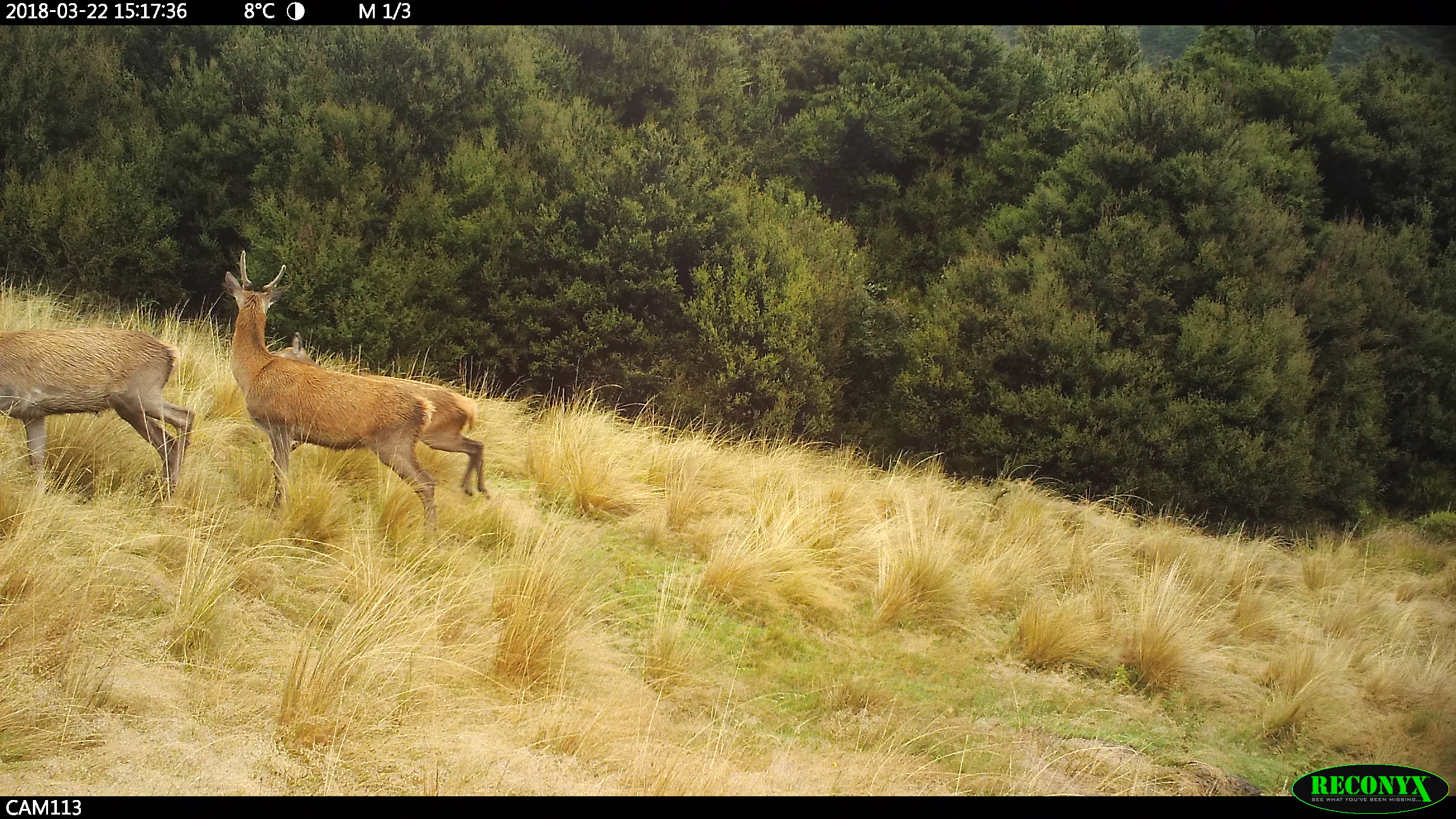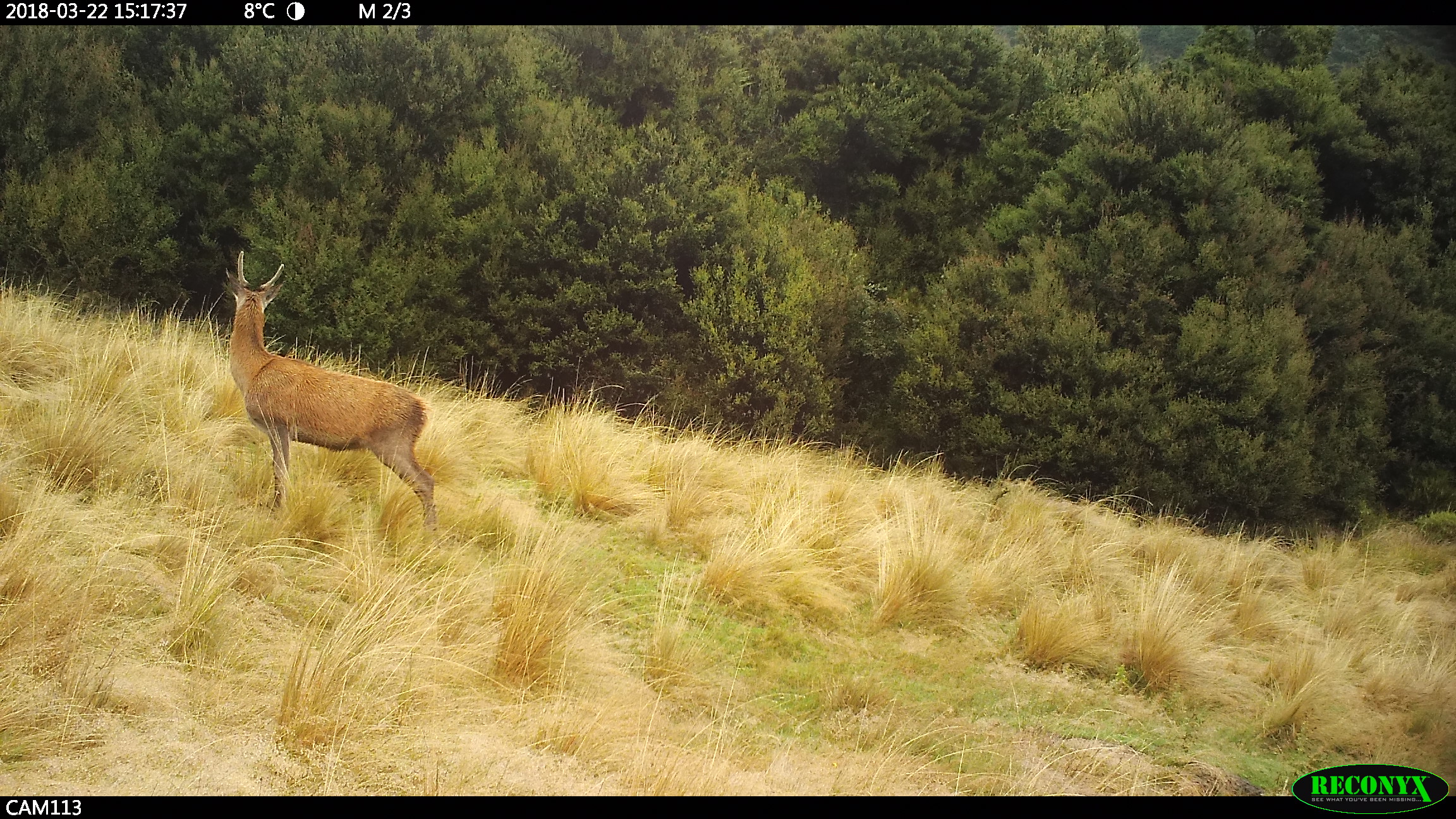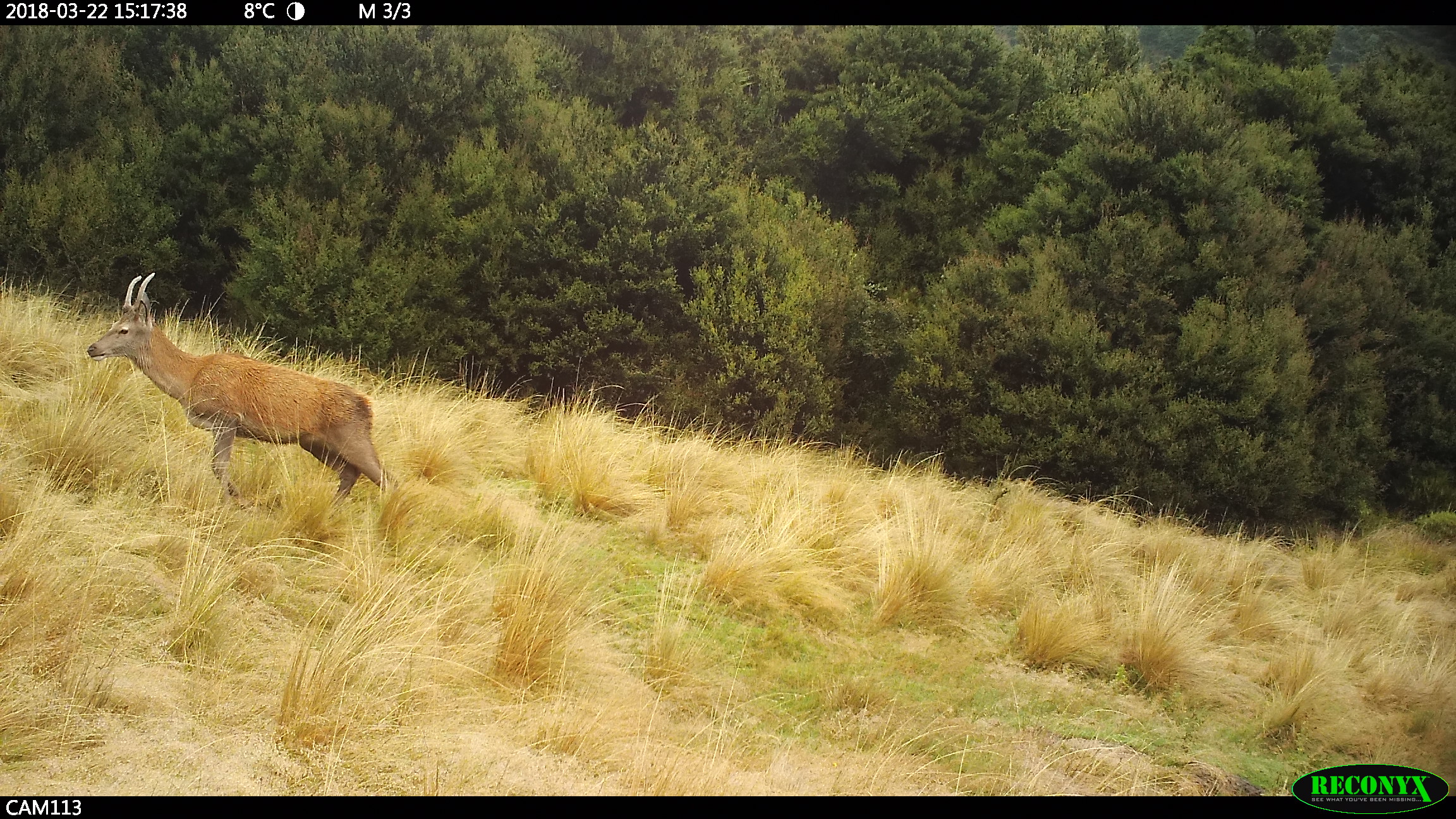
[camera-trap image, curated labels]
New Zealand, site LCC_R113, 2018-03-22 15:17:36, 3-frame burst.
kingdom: Animalia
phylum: Chordata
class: Mammalia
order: Artiodactyla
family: Cervidae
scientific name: Cervidae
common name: deer